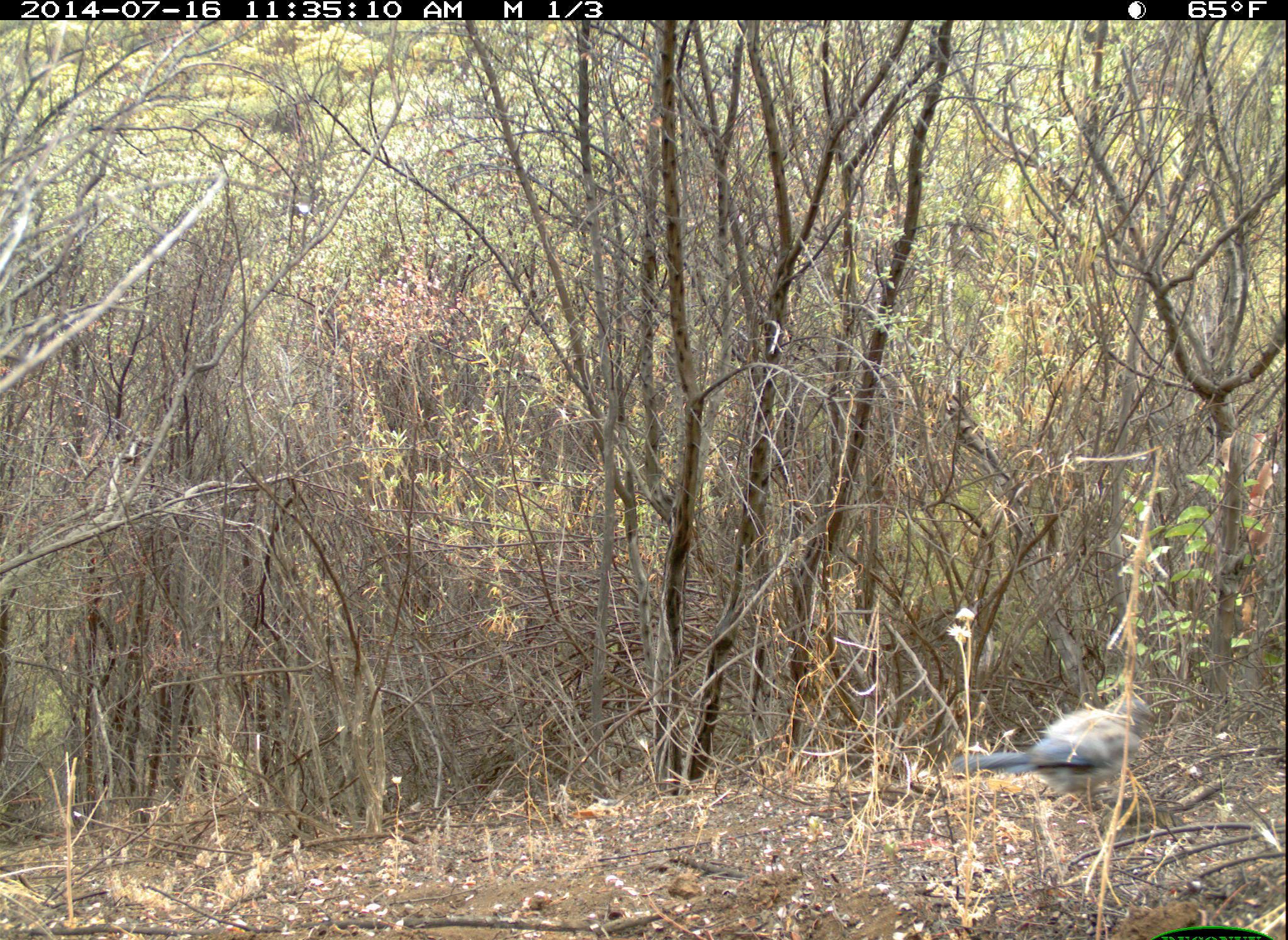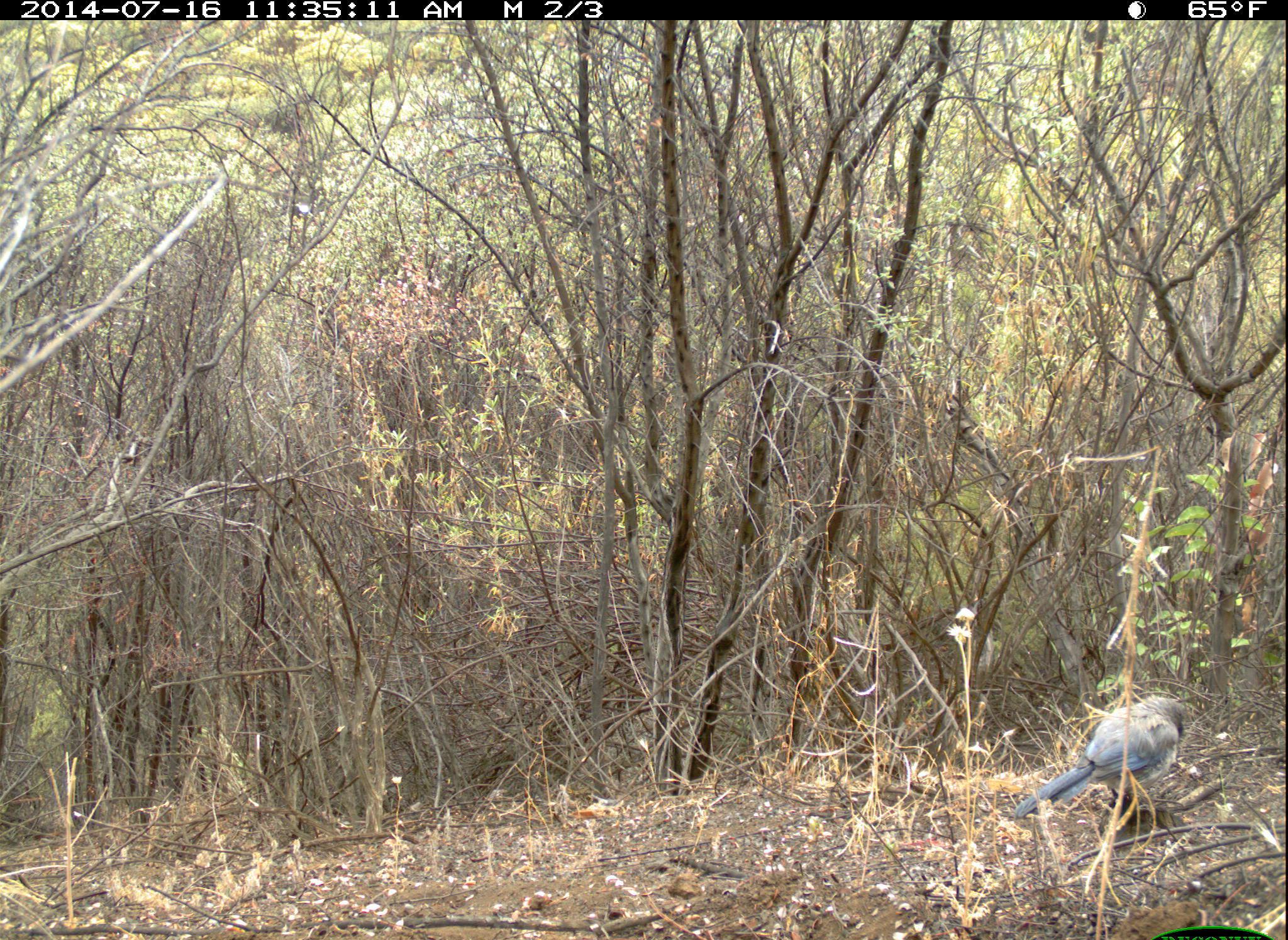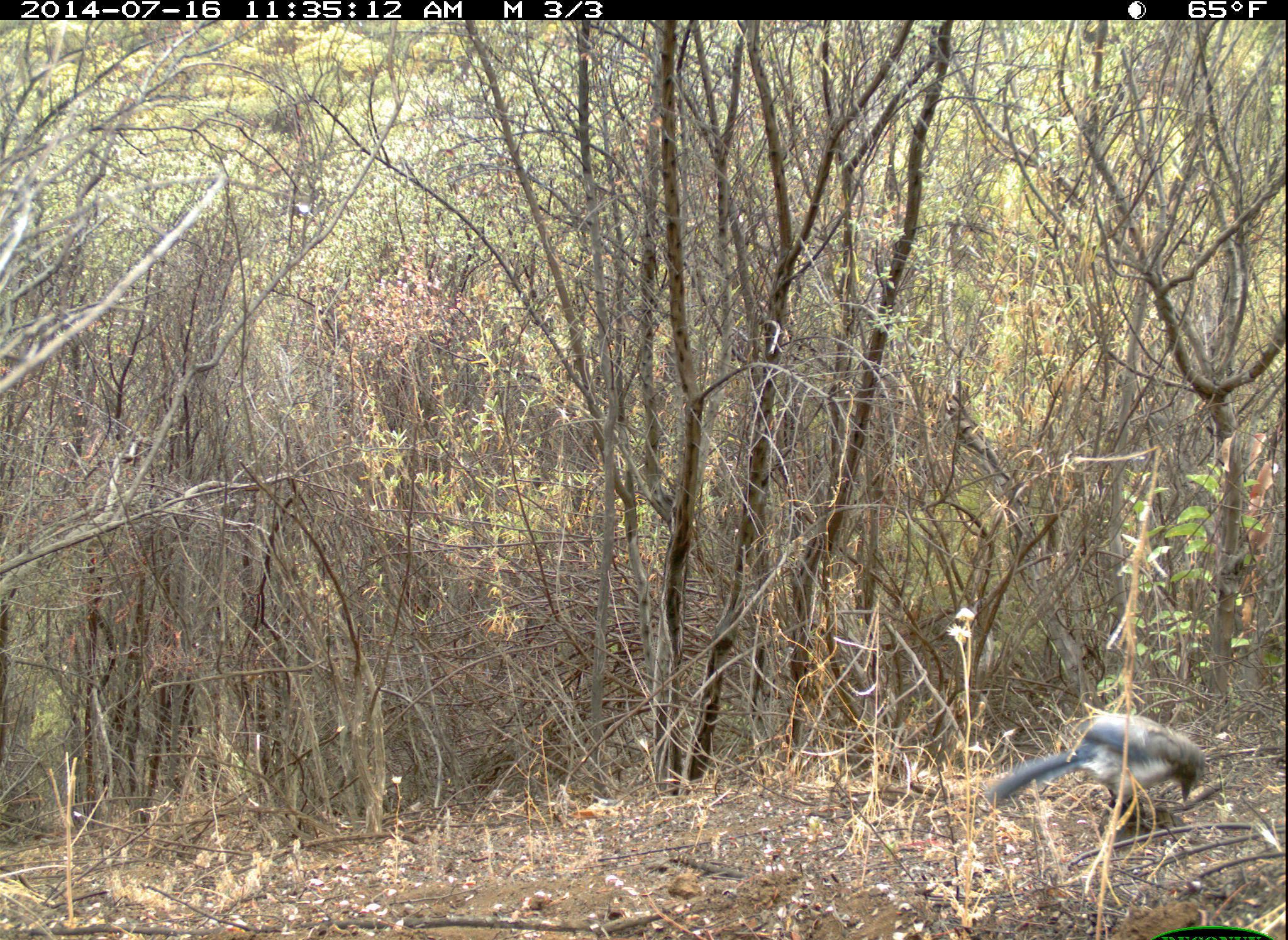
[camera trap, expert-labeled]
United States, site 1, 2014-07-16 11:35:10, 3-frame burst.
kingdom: Animalia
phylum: Chordata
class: Aves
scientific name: Aves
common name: bird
Bird (Aves).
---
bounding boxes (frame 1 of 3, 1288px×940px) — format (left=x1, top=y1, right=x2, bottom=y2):
bird: (left=950, top=698, right=1151, bottom=808)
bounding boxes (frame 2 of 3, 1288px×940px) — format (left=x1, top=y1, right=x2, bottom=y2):
bird: (left=1016, top=695, right=1188, bottom=820)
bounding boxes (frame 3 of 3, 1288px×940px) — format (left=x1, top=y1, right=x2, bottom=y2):
bird: (left=985, top=713, right=1206, bottom=832)